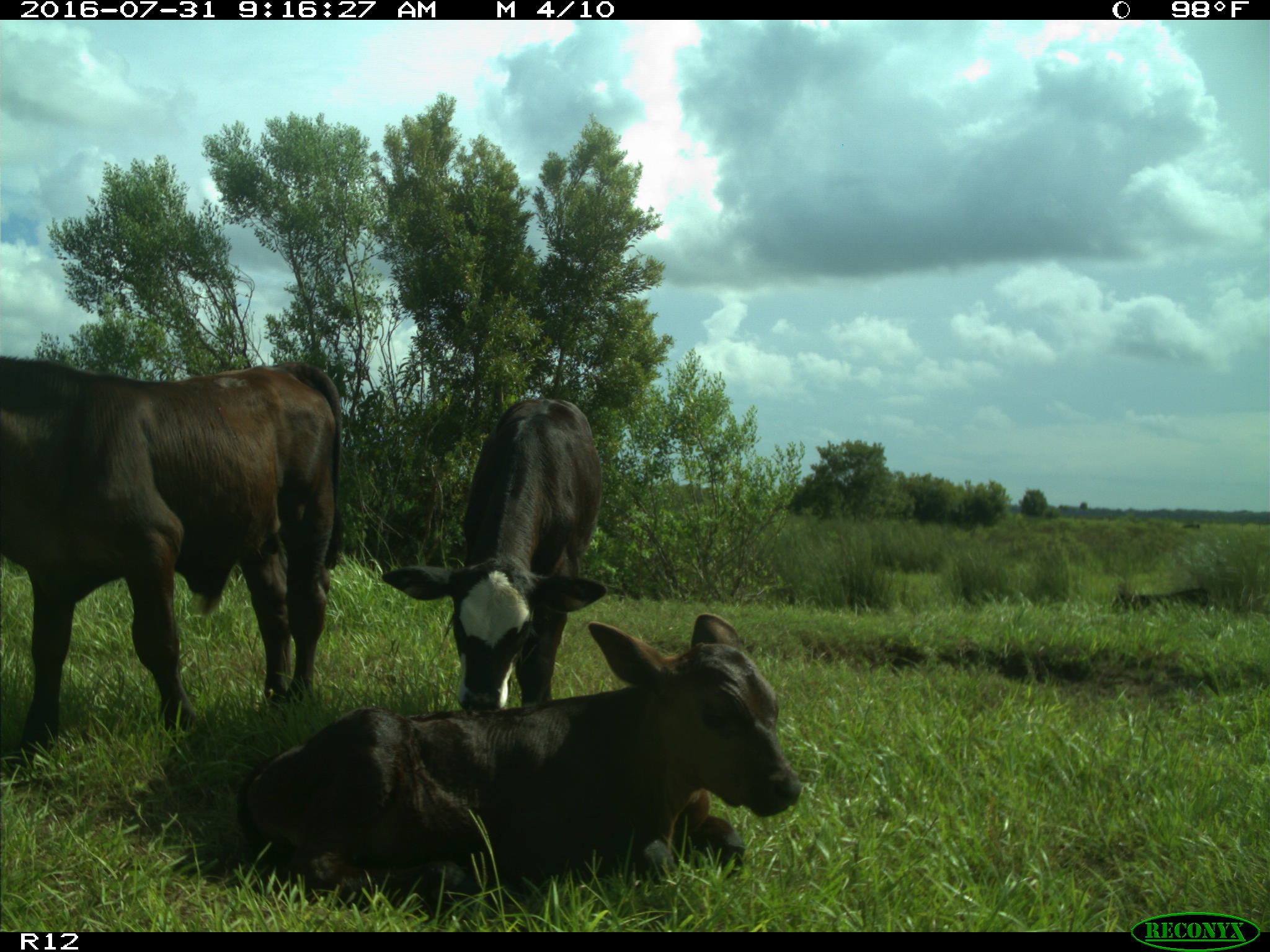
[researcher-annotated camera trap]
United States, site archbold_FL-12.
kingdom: Animalia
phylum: Chordata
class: Mammalia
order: Artiodactyla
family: Bovidae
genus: Bos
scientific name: Bos taurus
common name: domestic cow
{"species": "Bos taurus (domestic cow)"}